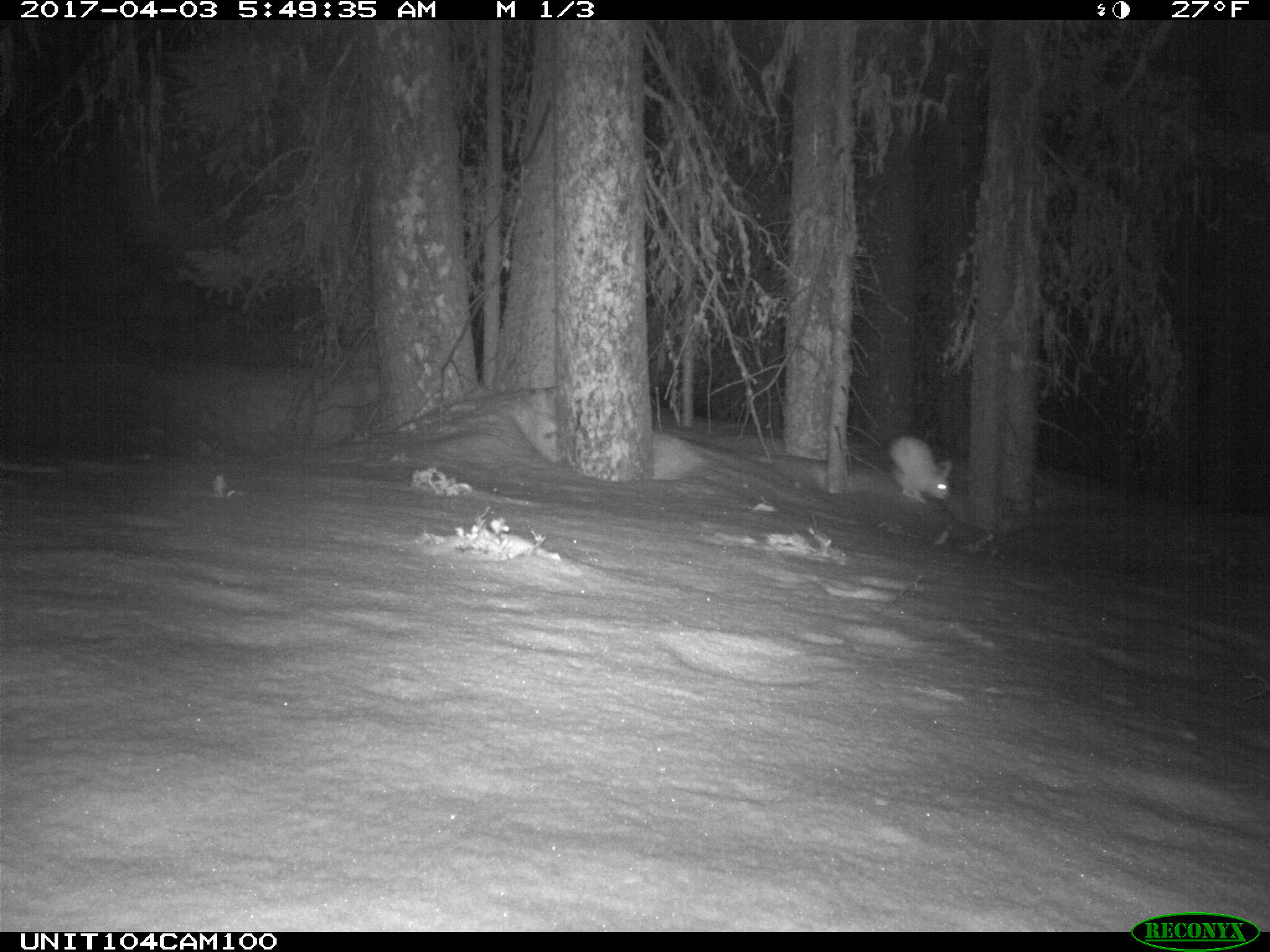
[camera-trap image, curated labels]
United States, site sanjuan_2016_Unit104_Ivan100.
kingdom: Animalia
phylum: Chordata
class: Mammalia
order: Lagomorpha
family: Leporidae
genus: Lepus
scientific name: Lepus americanus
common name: snowshoe hare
Lepus americanus (snowshoe hare).